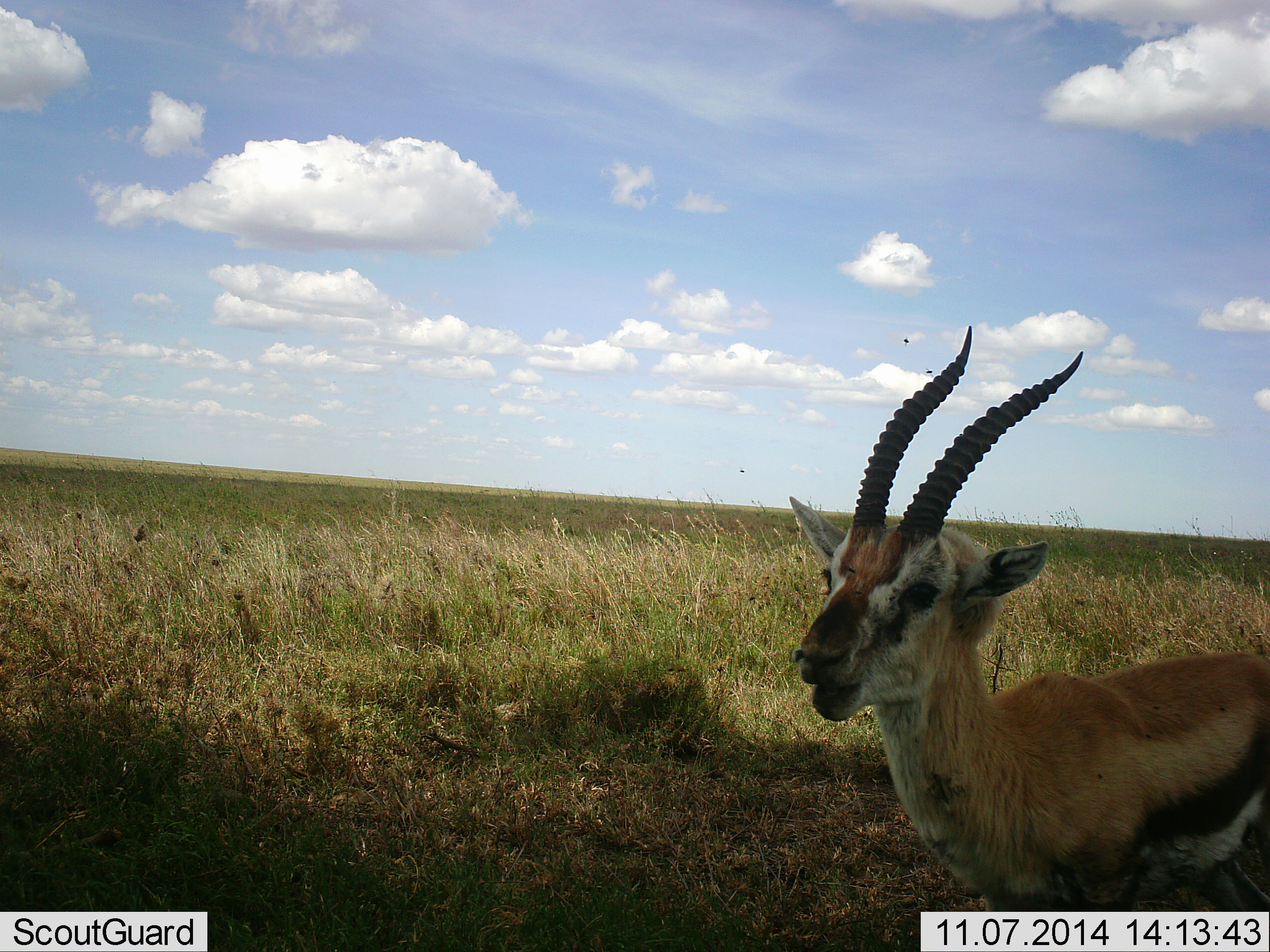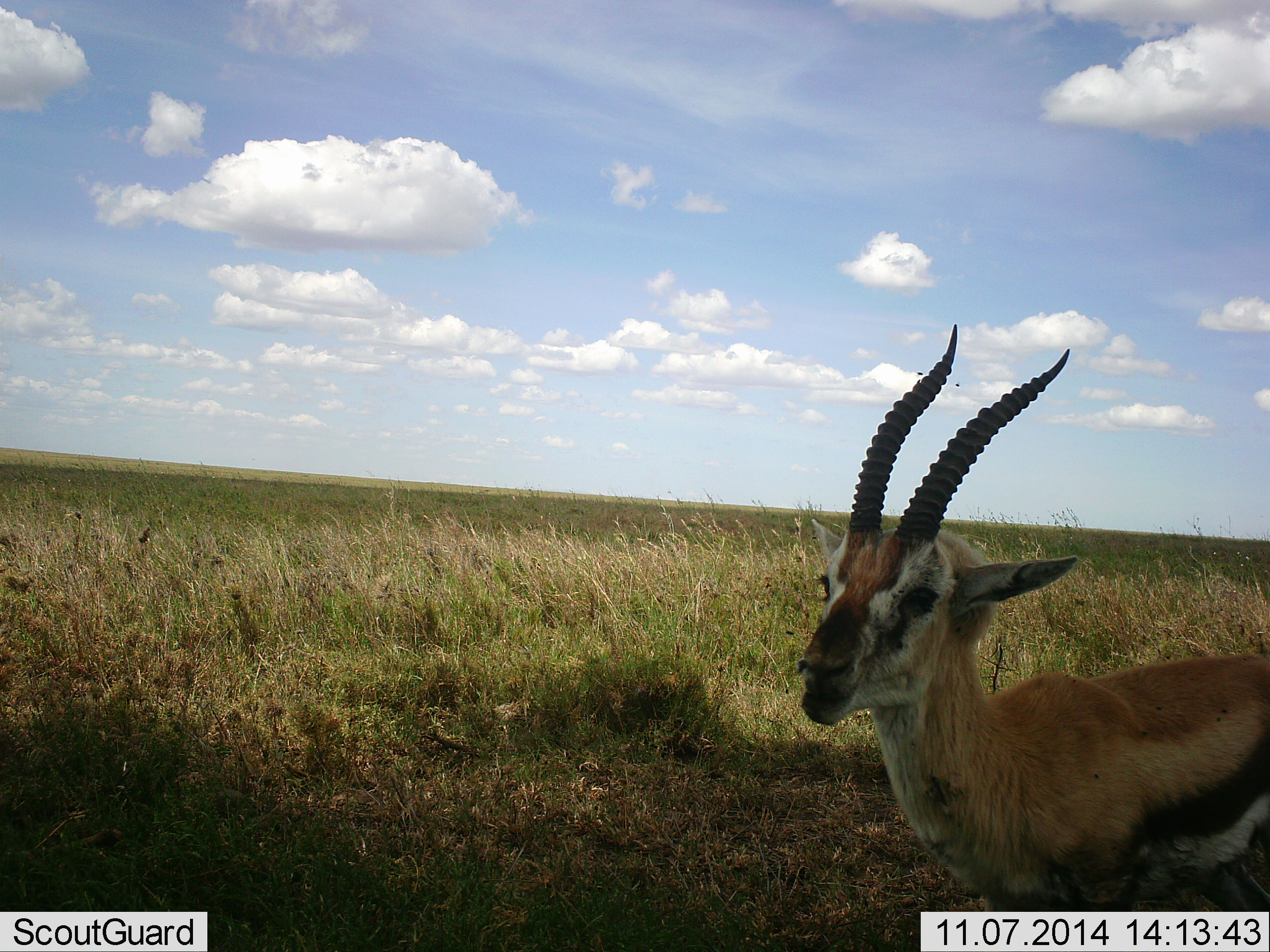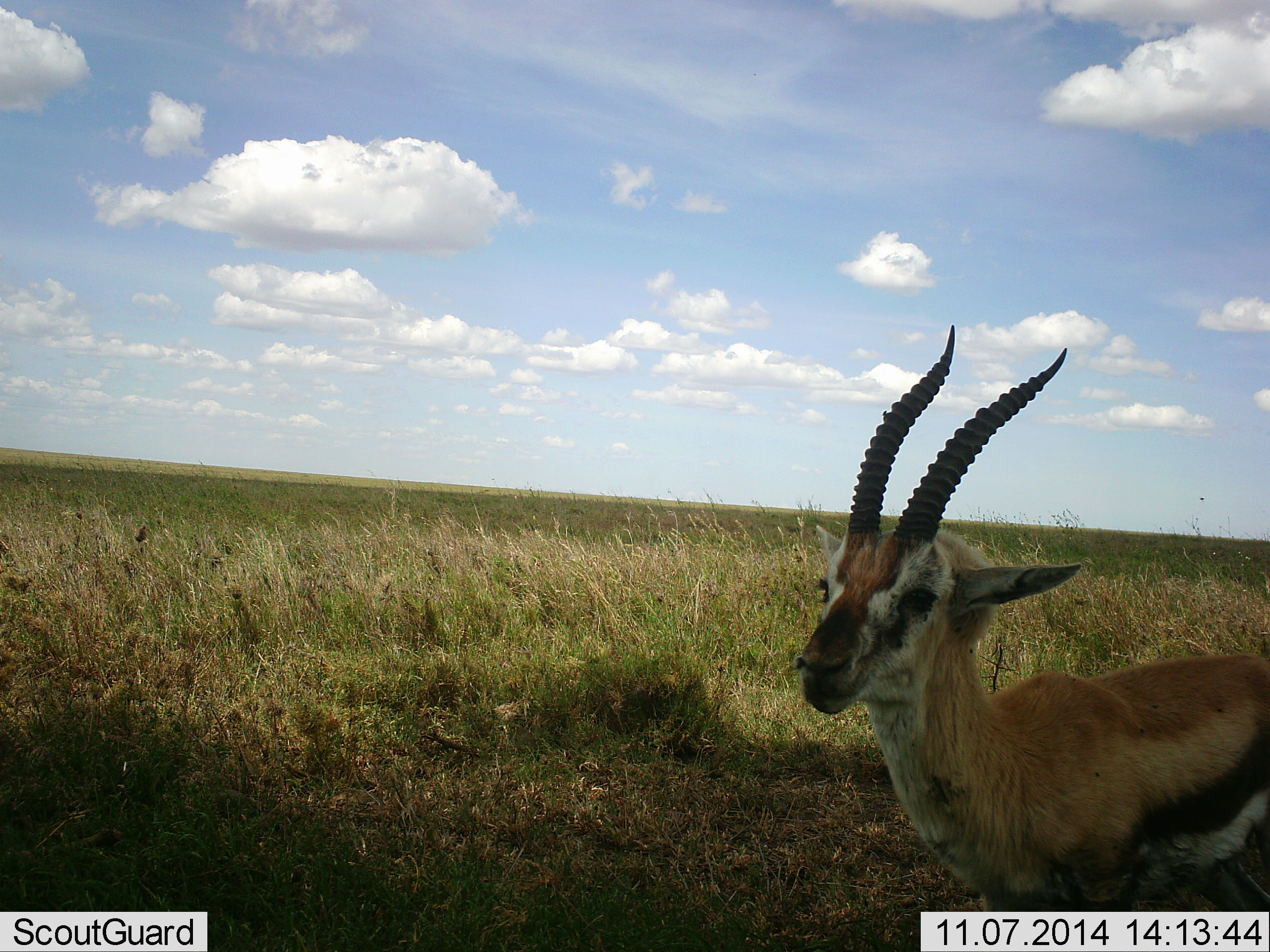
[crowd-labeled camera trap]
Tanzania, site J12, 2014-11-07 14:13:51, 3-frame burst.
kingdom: Animalia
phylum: Chordata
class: Mammalia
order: Artiodactyla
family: Bovidae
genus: Eudorcas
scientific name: Eudorcas thomsonii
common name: thomson's gazelle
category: gazellethomsons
Gazellethomsons (thomson's gazelle) (Eudorcas thomsonii), count 1. Behavior (volunteer vote fractions): standing 50%, resting 10%, moving 0%, interacting 0%. Young present (vote fraction): 0%. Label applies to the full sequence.